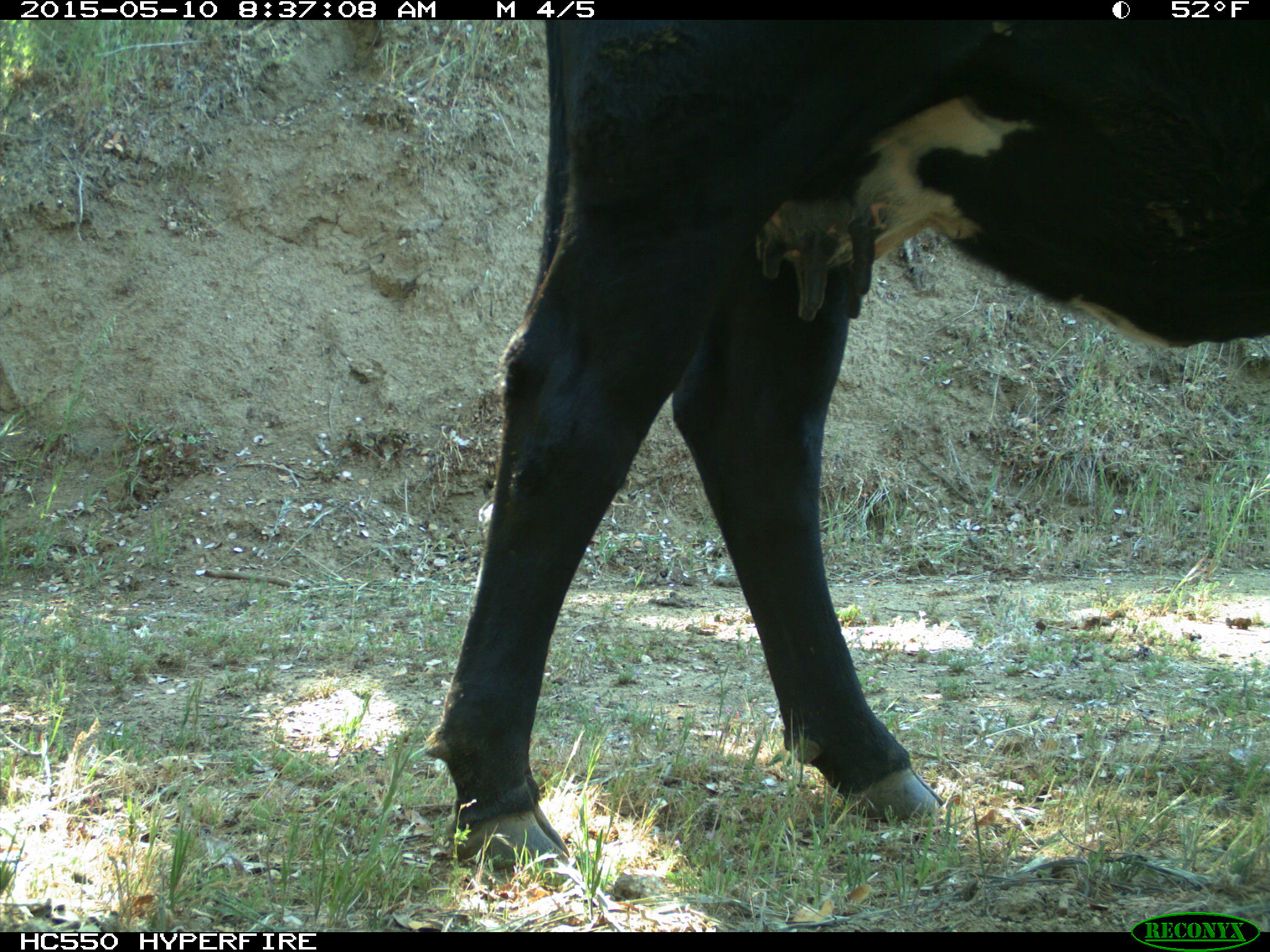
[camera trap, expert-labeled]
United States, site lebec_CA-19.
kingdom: Animalia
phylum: Chordata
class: Mammalia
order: Artiodactyla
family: Bovidae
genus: Bos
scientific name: Bos taurus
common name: domestic cow